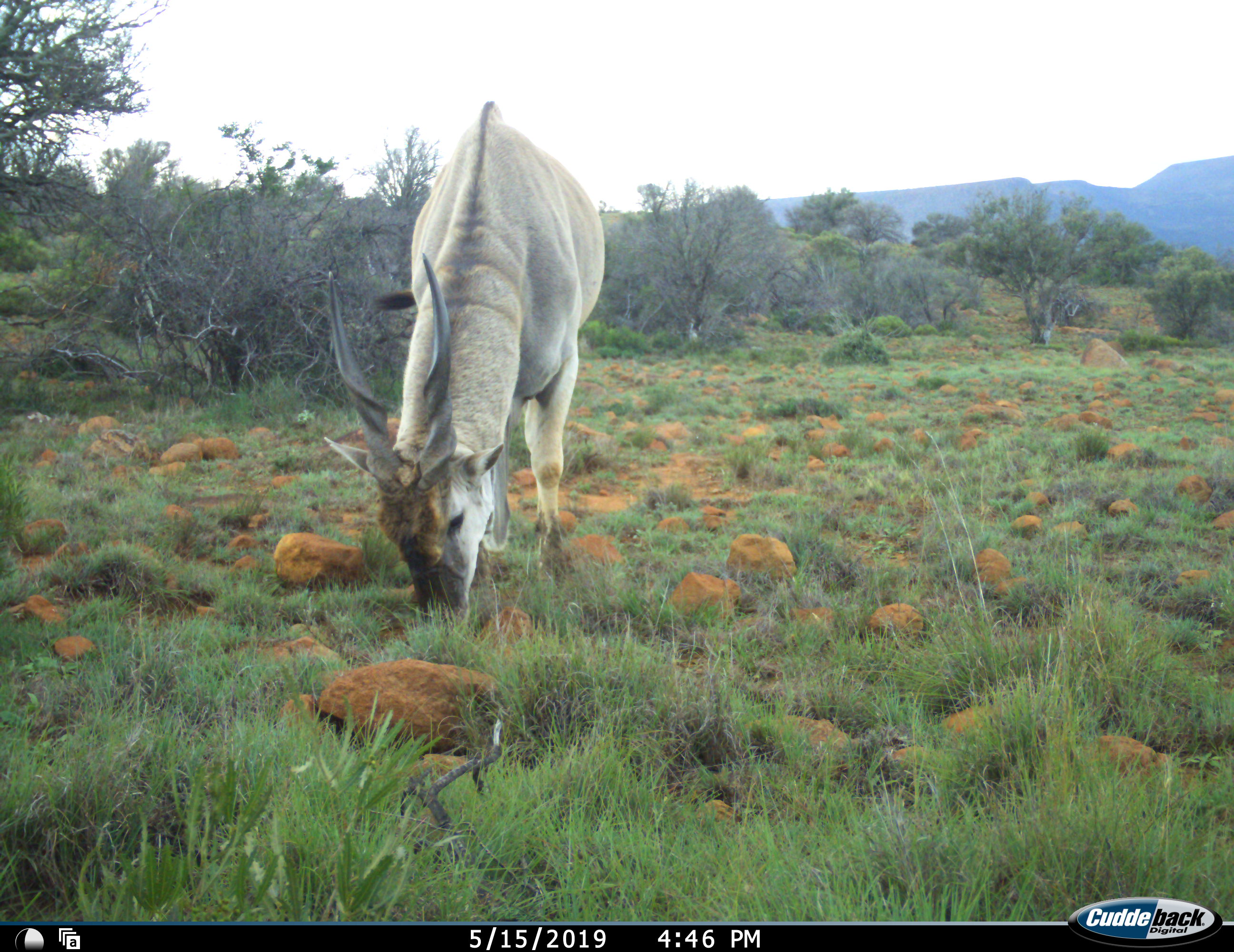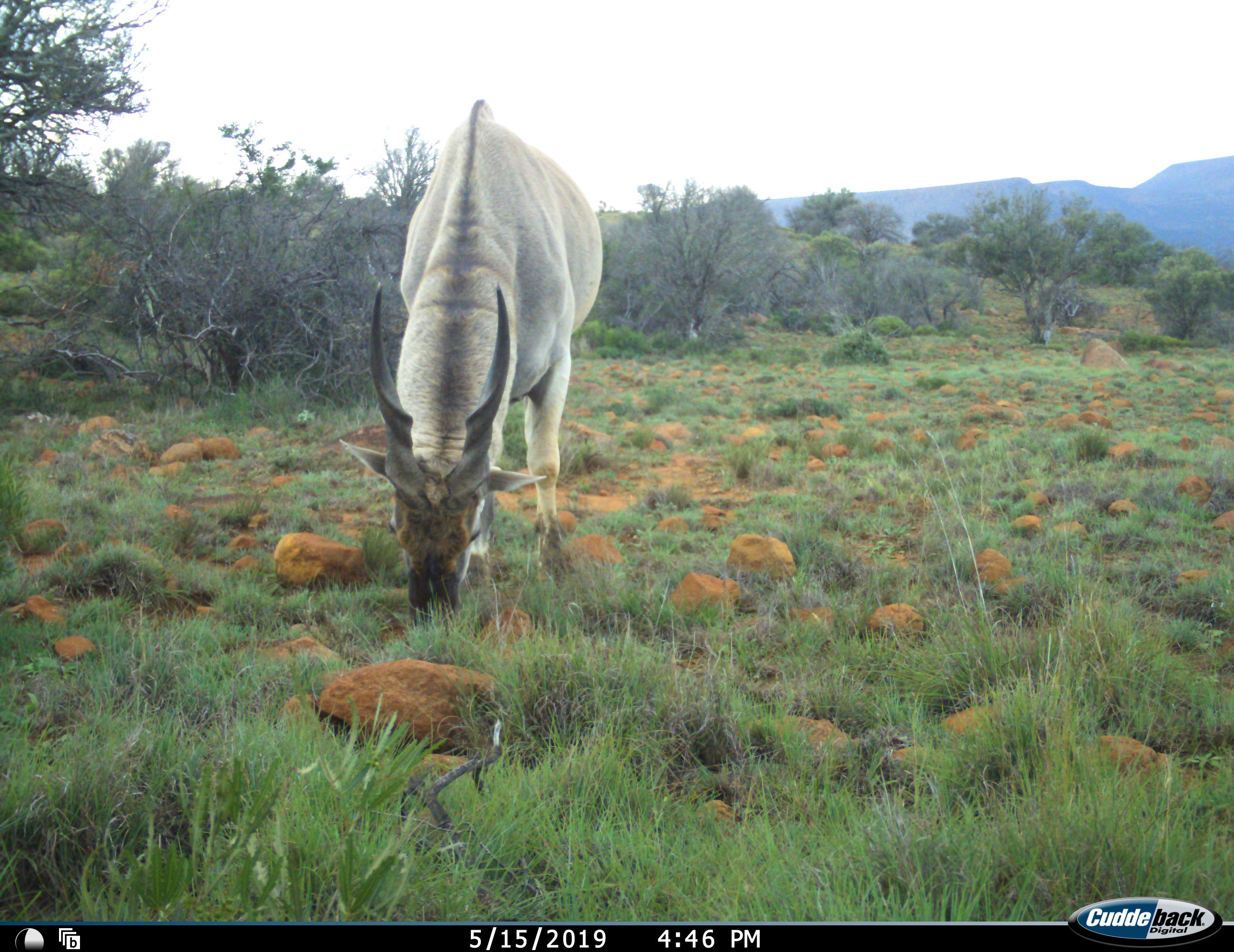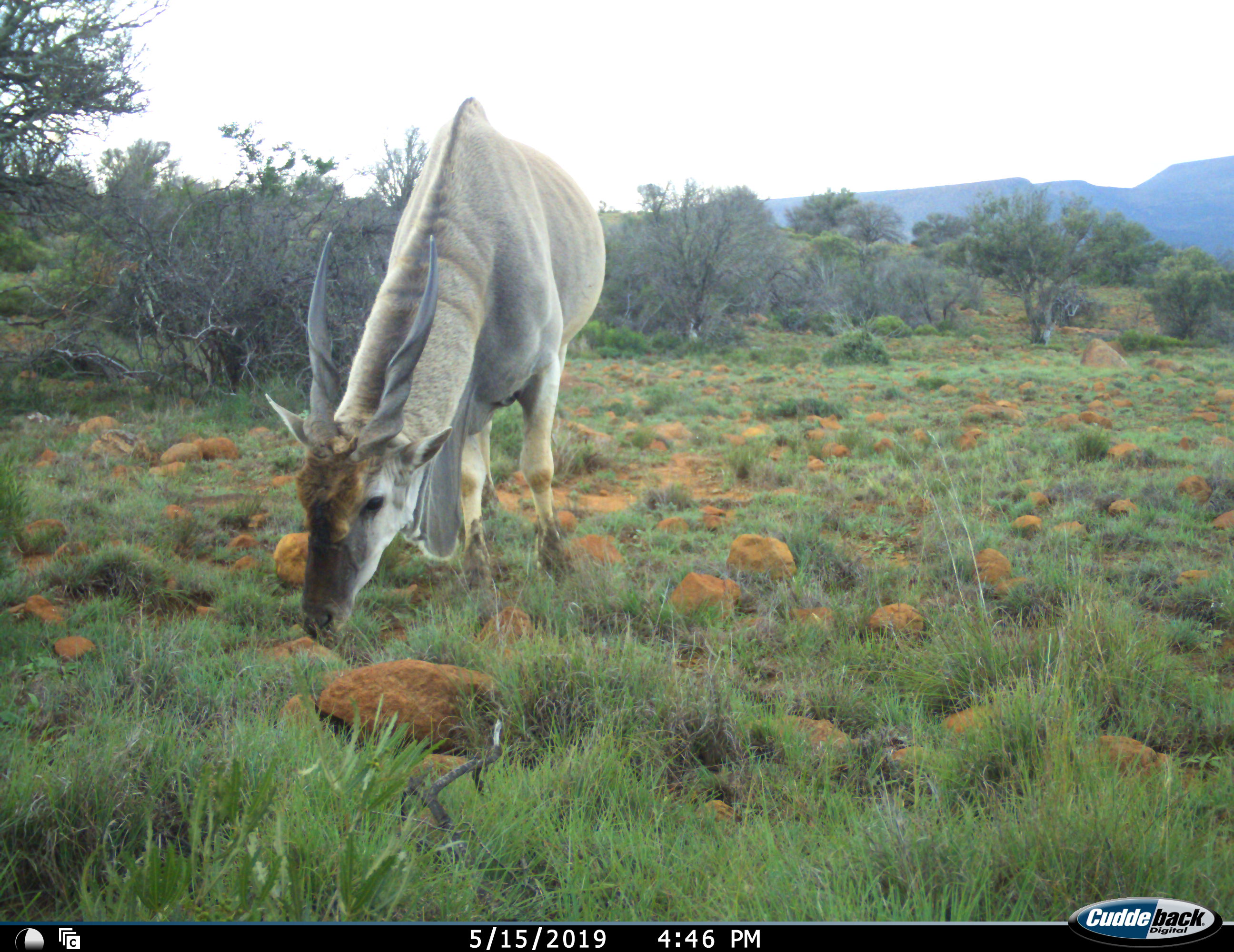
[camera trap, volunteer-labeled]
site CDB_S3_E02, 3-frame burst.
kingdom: Animalia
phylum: Chordata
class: Mammalia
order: Artiodactyla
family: Bovidae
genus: Tragelaphus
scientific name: Tragelaphus oryx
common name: eland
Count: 1.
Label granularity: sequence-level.